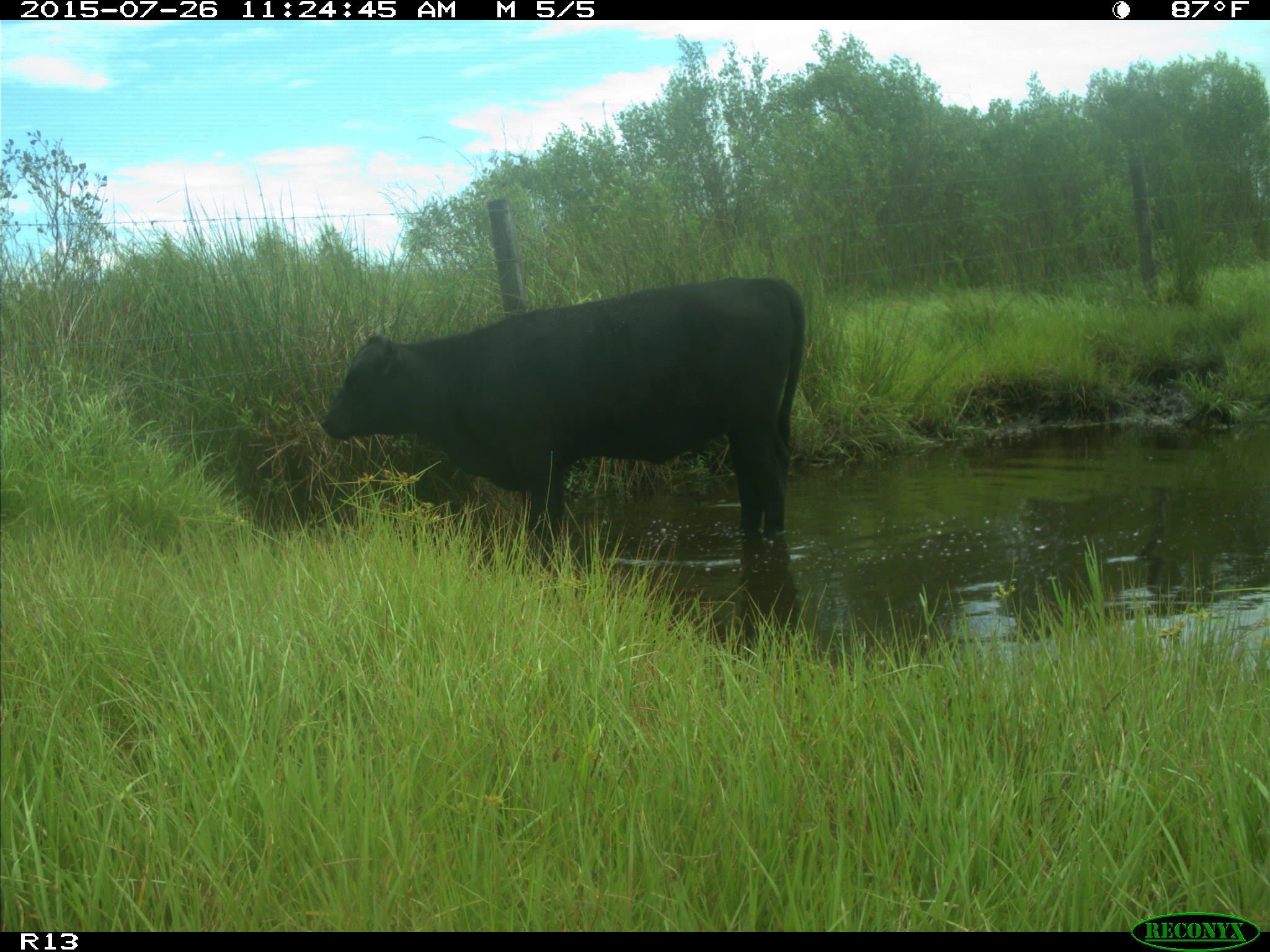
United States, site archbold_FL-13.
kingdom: Animalia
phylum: Chordata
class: Mammalia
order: Artiodactyla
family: Bovidae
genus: Bos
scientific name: Bos taurus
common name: domestic cow